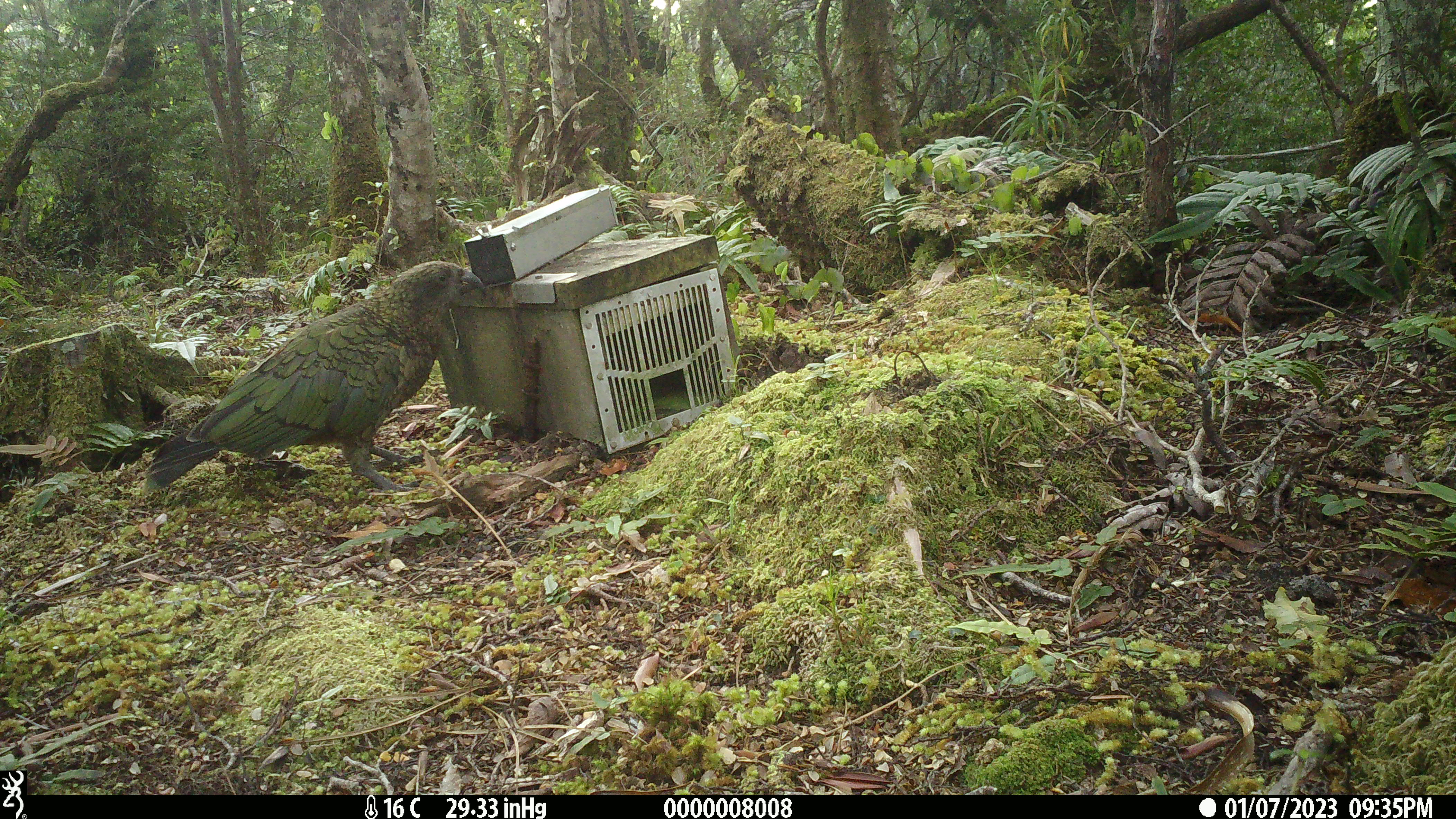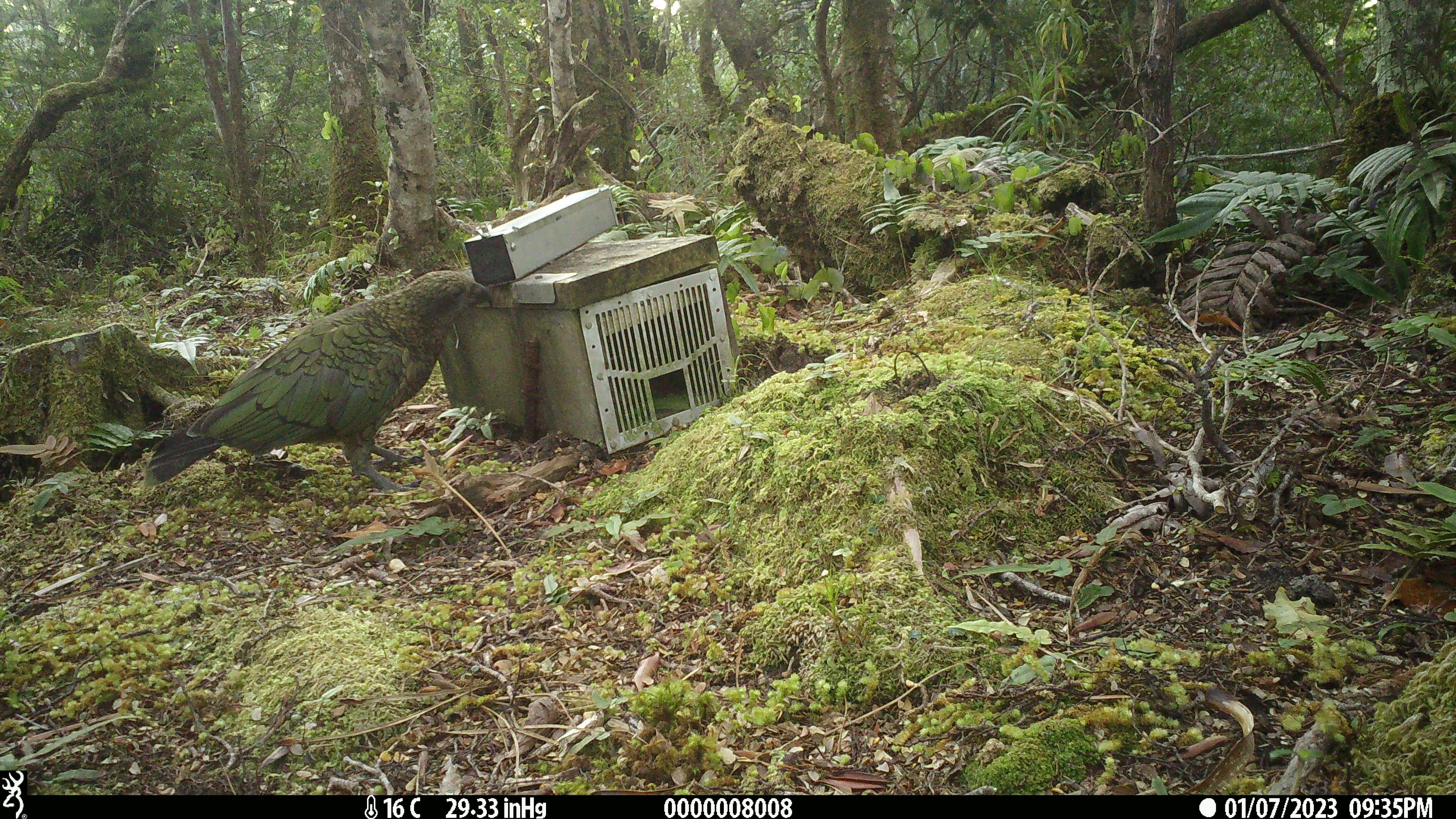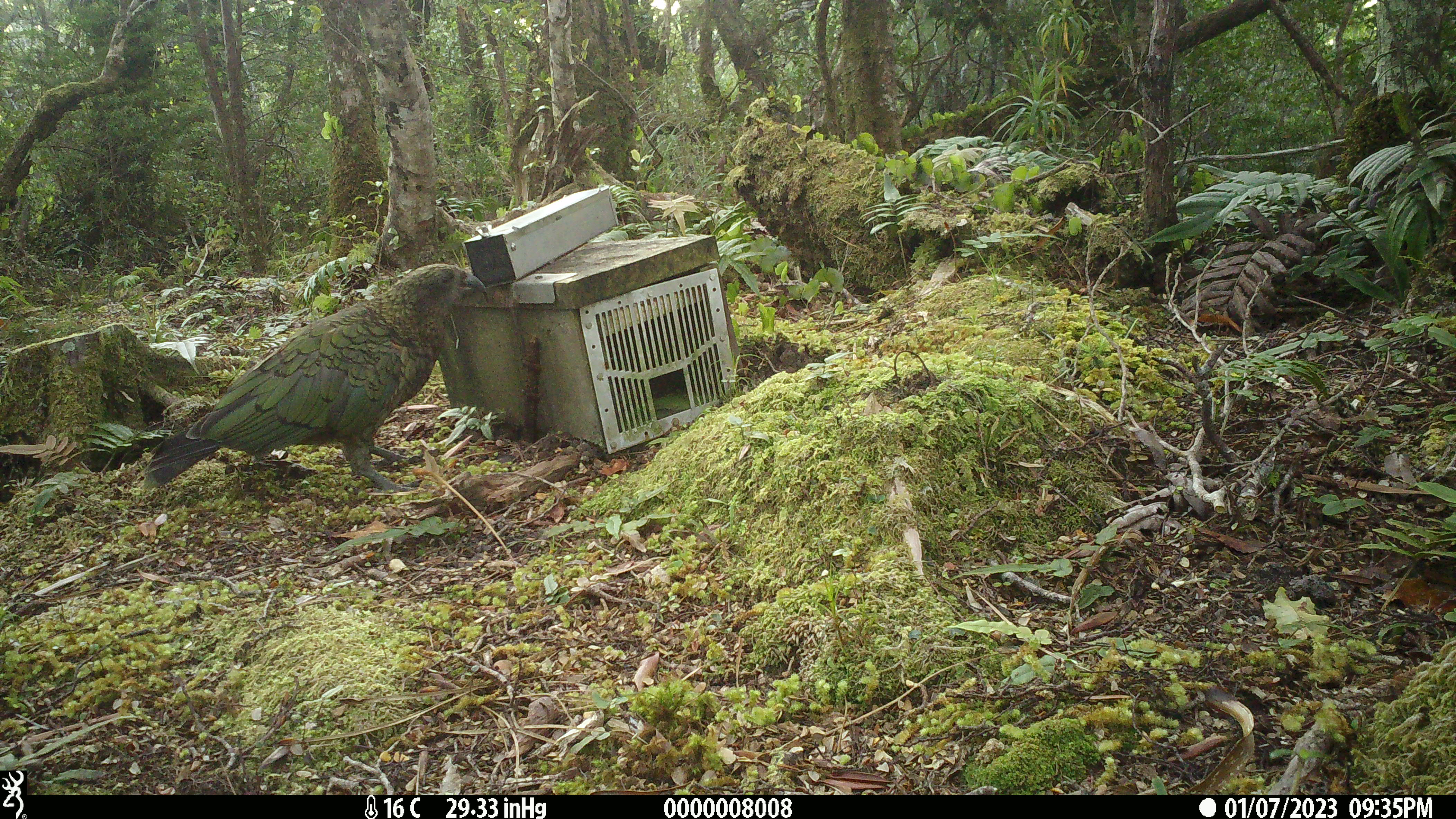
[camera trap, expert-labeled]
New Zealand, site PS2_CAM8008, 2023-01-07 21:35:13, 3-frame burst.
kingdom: Animalia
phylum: Chordata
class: Aves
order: Psittaciformes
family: Strigopidae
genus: Nestor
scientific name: Nestor notabilis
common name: kea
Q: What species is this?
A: Kea (Nestor notabilis).